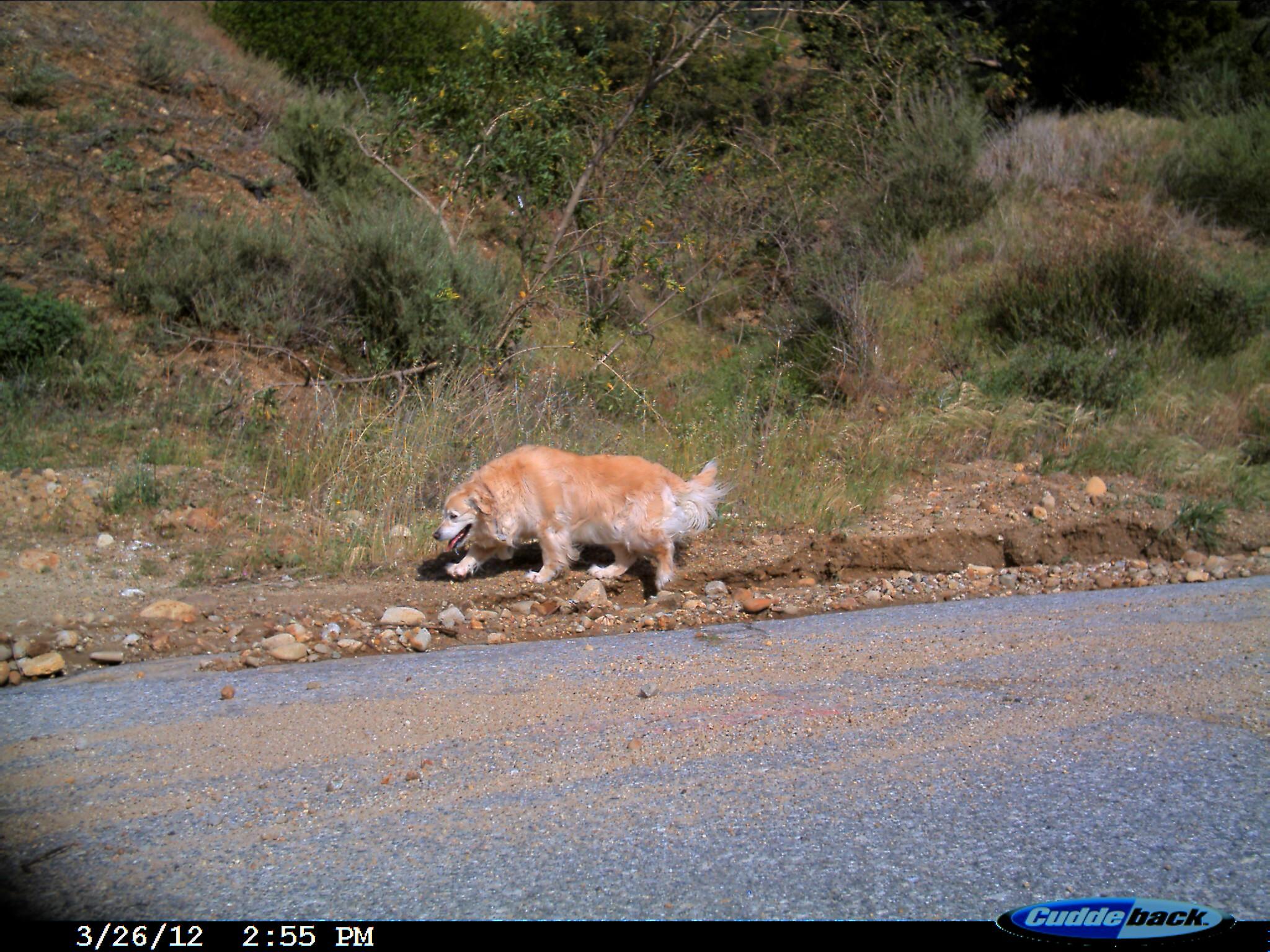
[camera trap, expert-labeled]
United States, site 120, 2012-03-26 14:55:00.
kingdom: Animalia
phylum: Chordata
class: Mammalia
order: Carnivora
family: Canidae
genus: Canis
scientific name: Canis familiaris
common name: domestic dog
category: dog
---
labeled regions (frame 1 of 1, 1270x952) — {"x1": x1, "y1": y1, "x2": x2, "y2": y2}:
dog: {"x1": 422, "y1": 432, "x2": 743, "y2": 608}